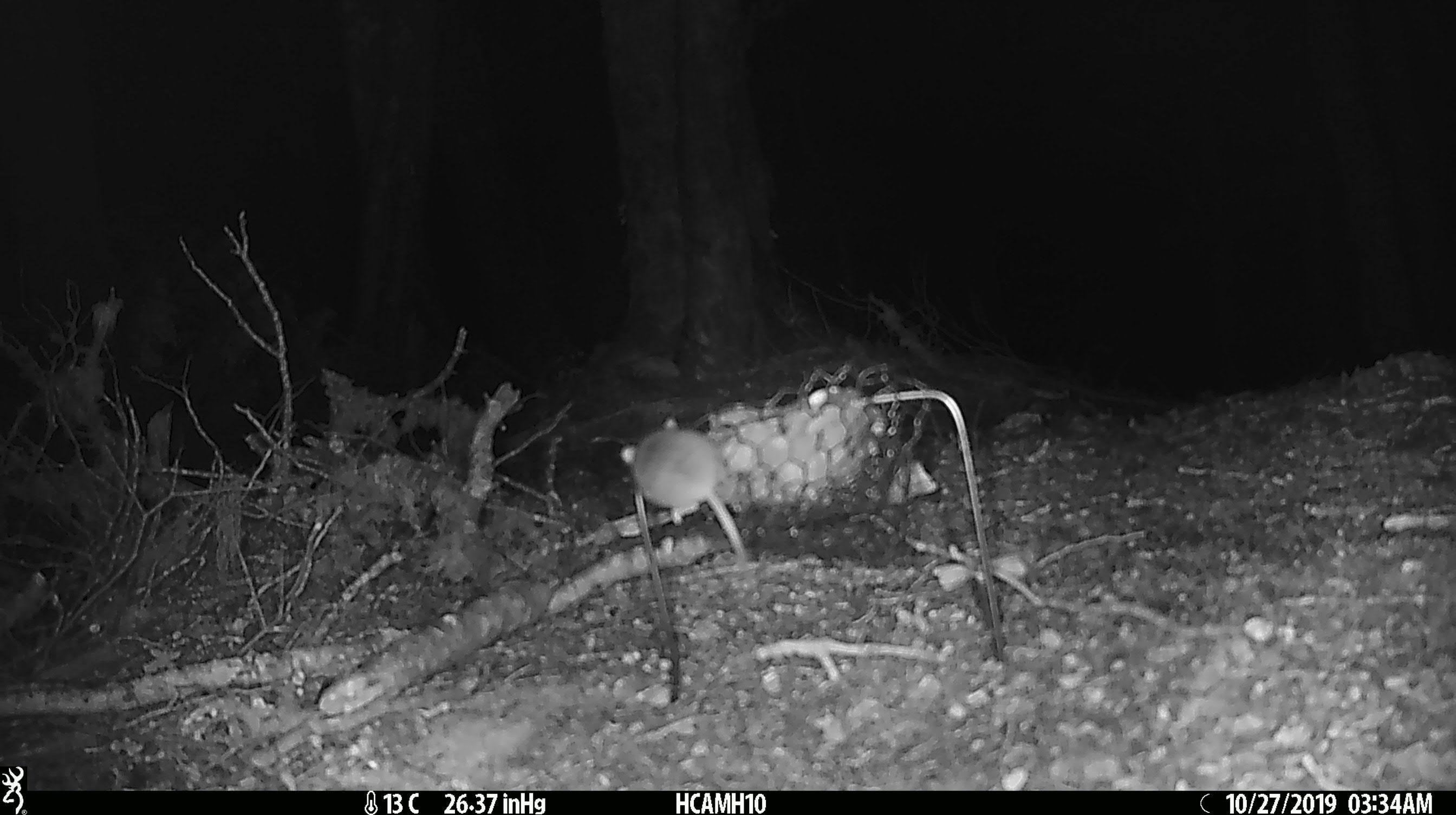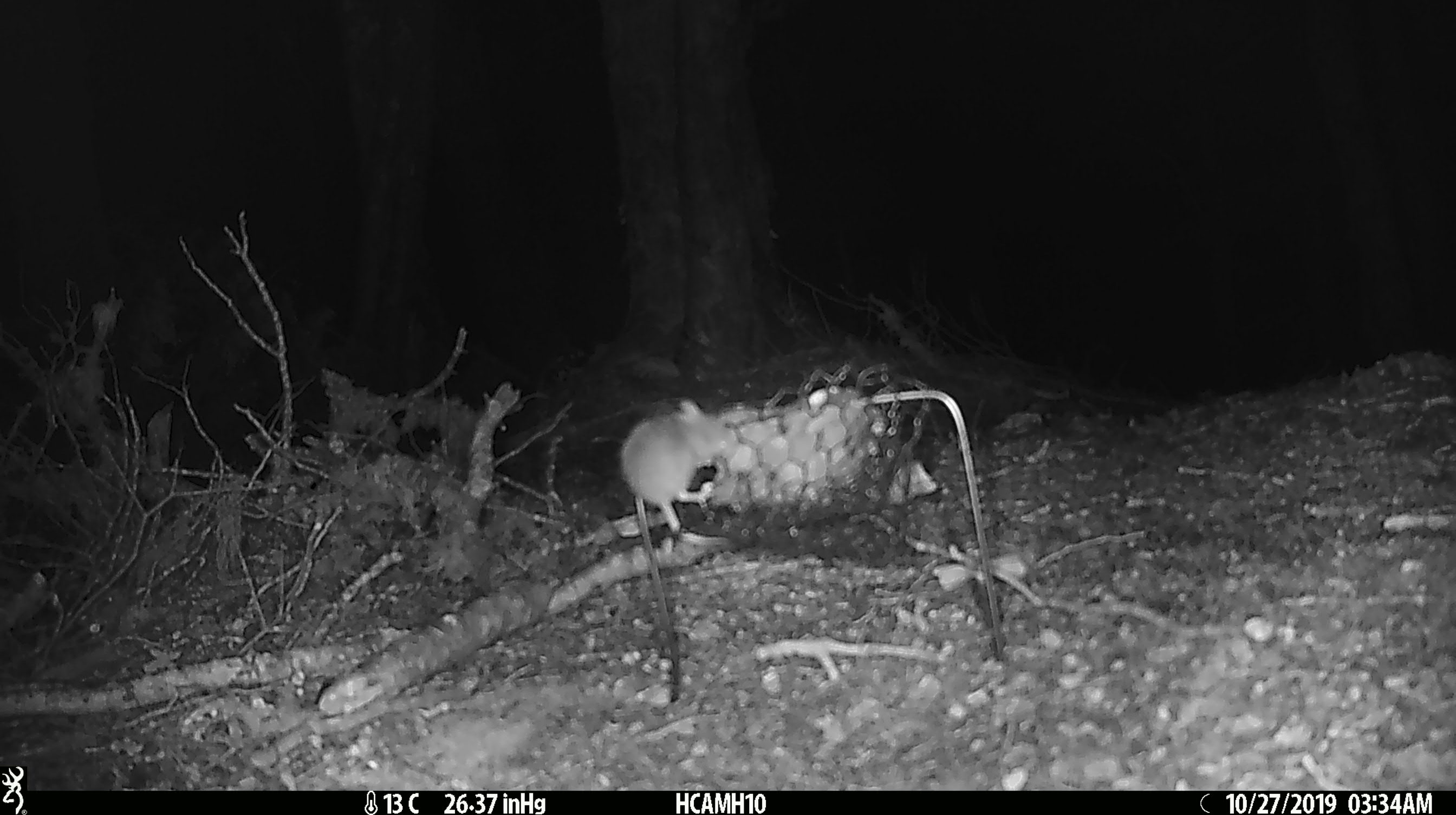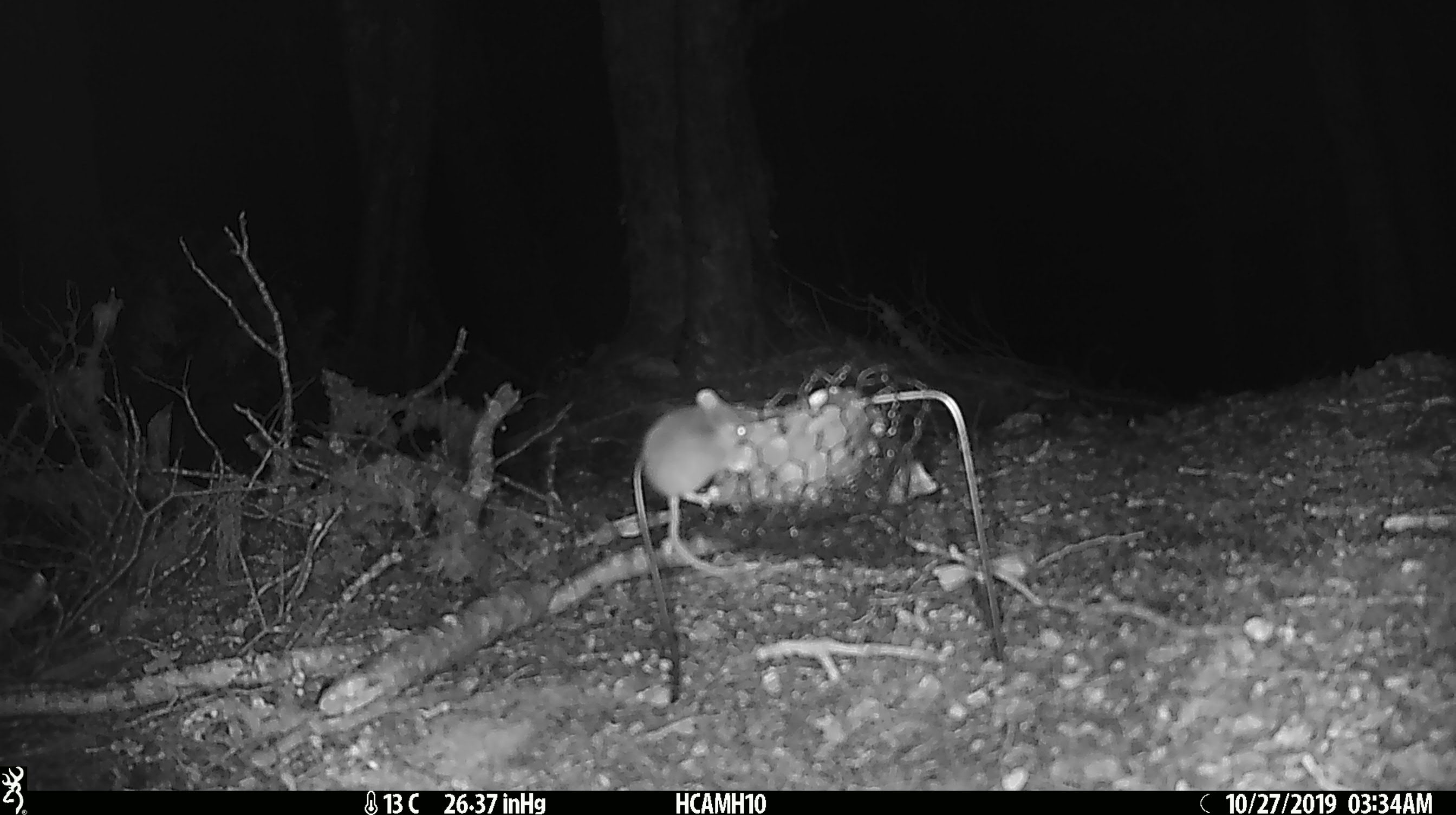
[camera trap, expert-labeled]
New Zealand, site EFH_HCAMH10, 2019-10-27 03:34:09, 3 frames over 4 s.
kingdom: Animalia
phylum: Chordata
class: Mammalia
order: Rodentia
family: Muridae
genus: Mus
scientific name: Mus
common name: mouse